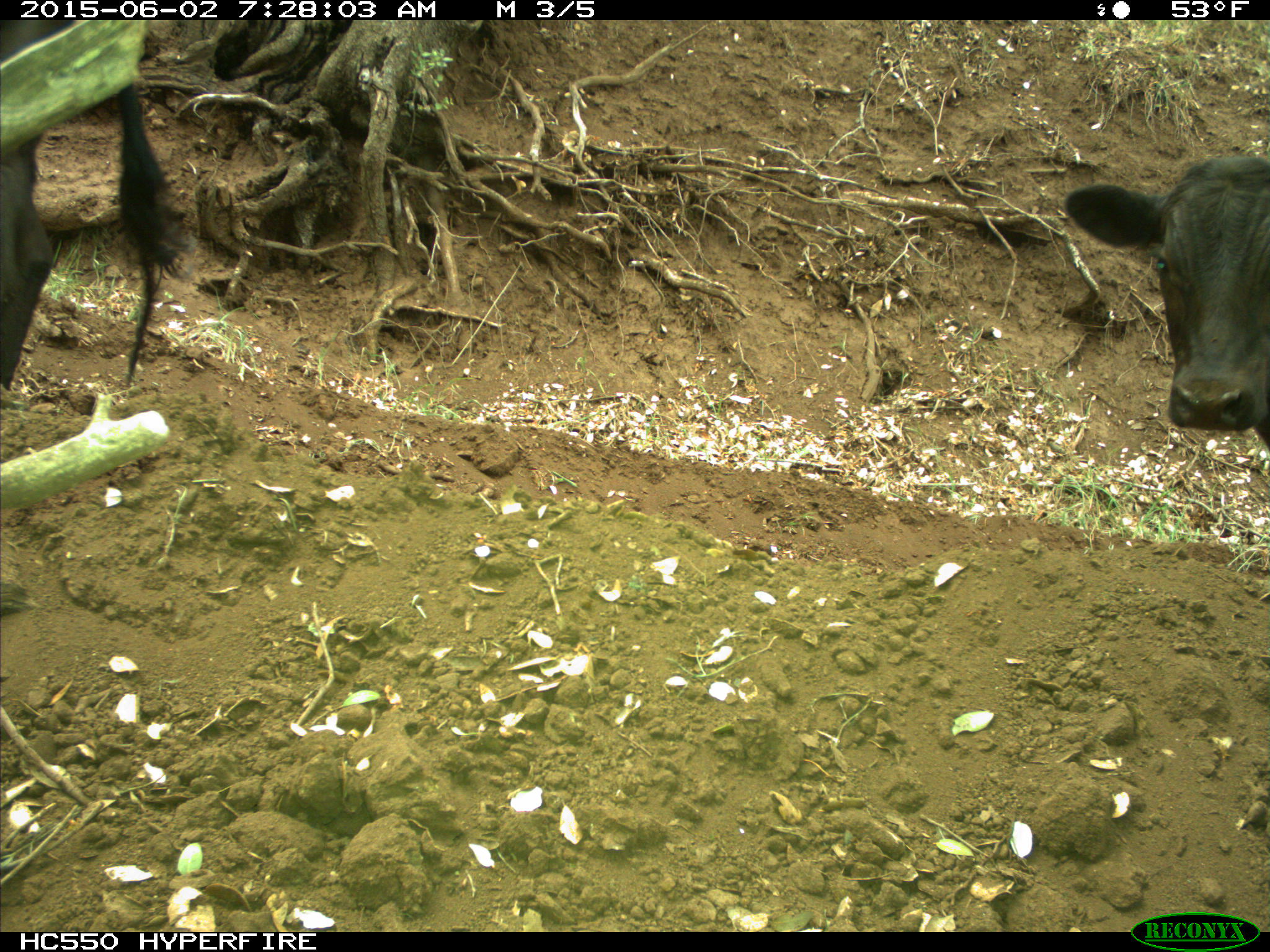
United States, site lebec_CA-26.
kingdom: Animalia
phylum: Chordata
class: Mammalia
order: Artiodactyla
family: Bovidae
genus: Bos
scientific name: Bos taurus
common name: domestic cow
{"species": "Bos taurus (domestic cow)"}